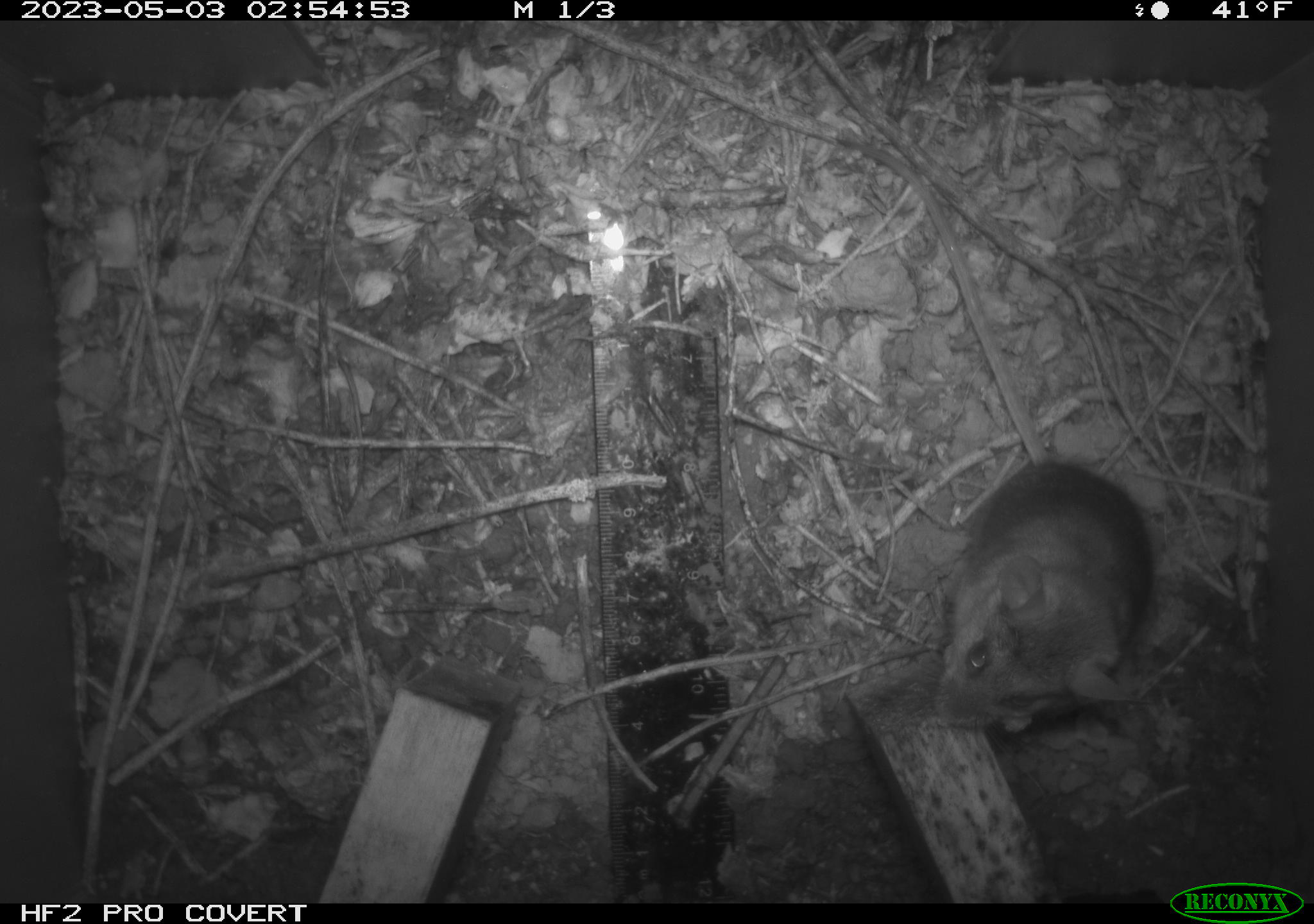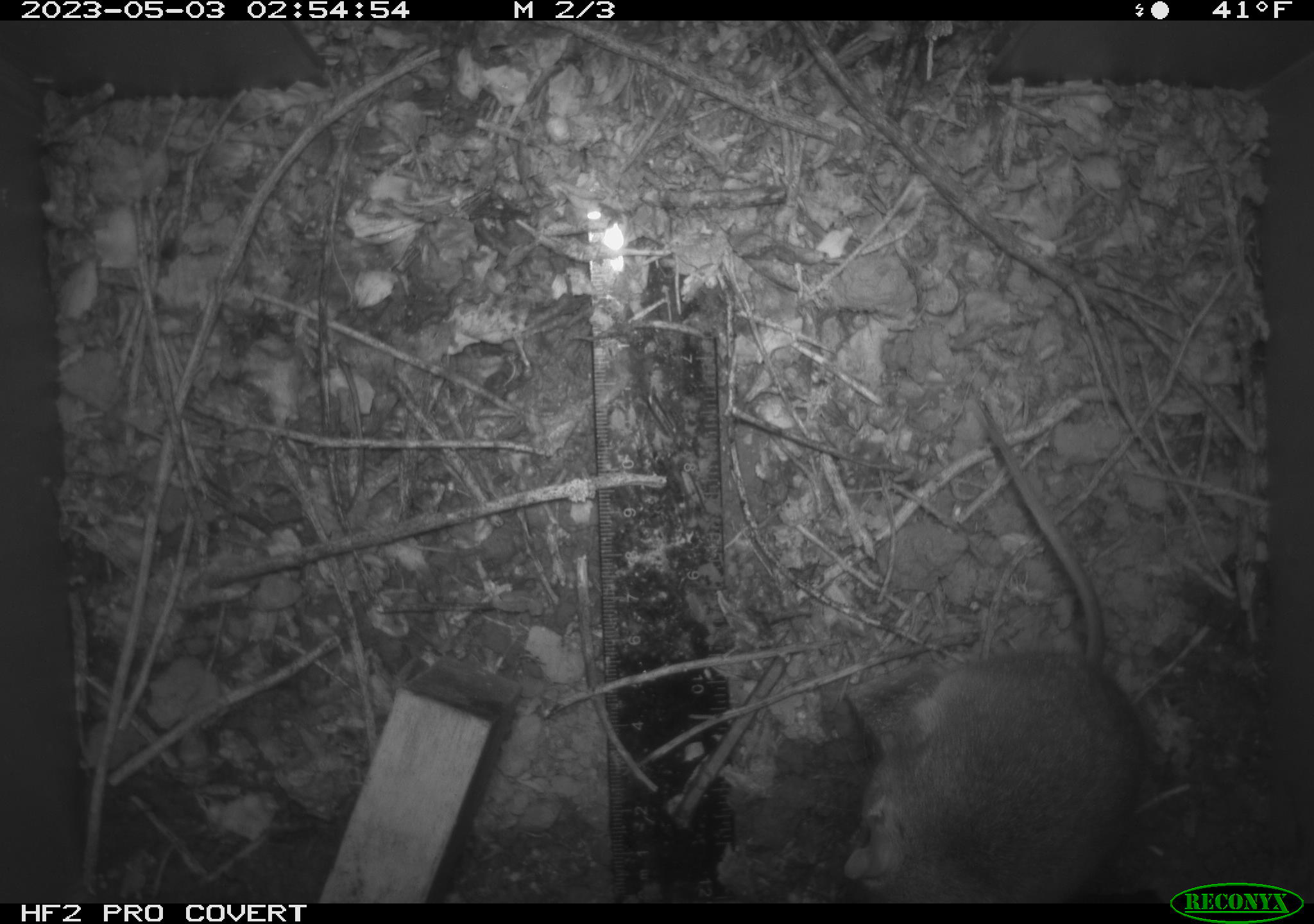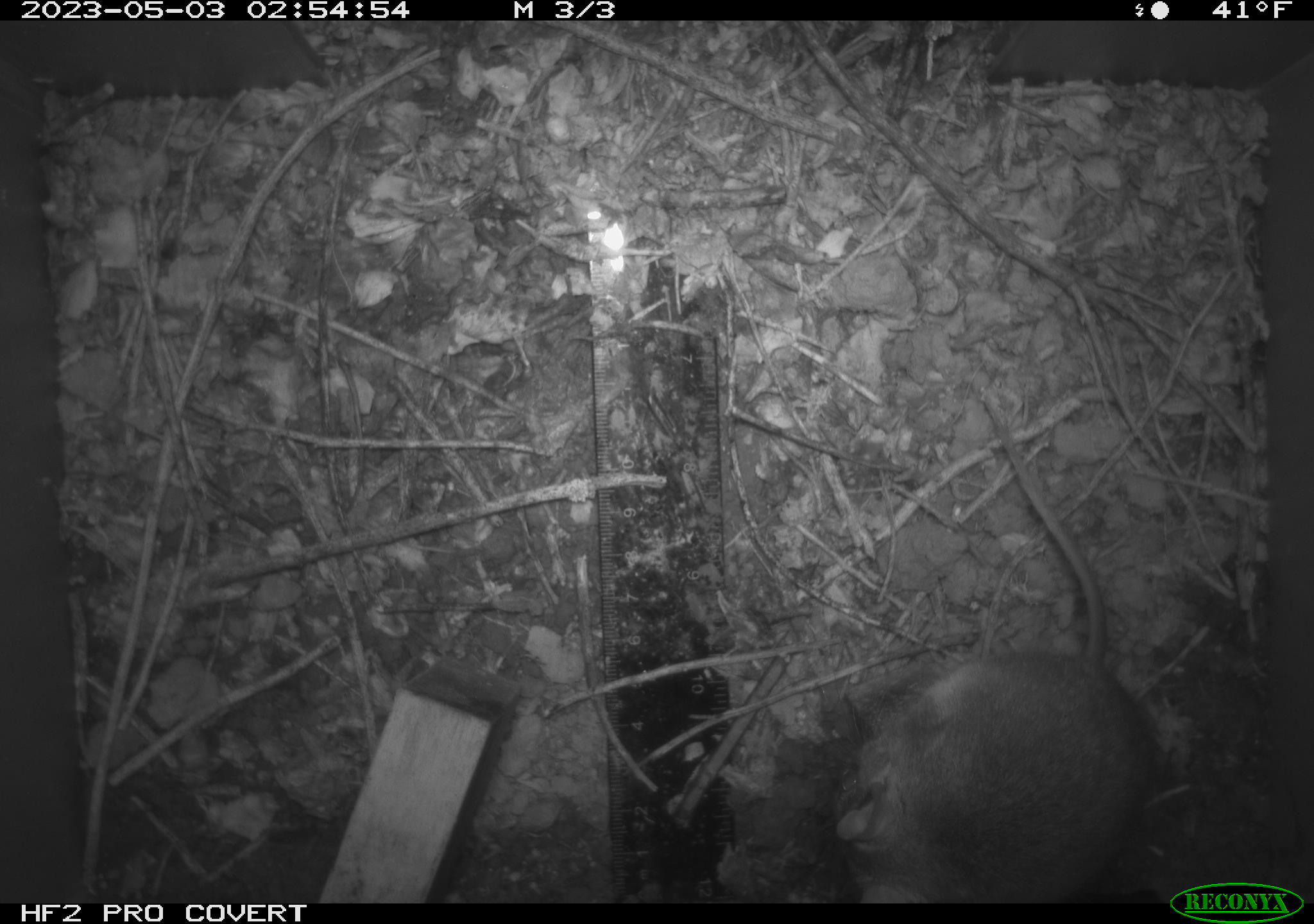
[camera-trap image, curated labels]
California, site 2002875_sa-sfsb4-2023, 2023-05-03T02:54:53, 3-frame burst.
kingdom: Animalia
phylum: Chordata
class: Mammalia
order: Rodentia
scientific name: Rodentia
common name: mouse species